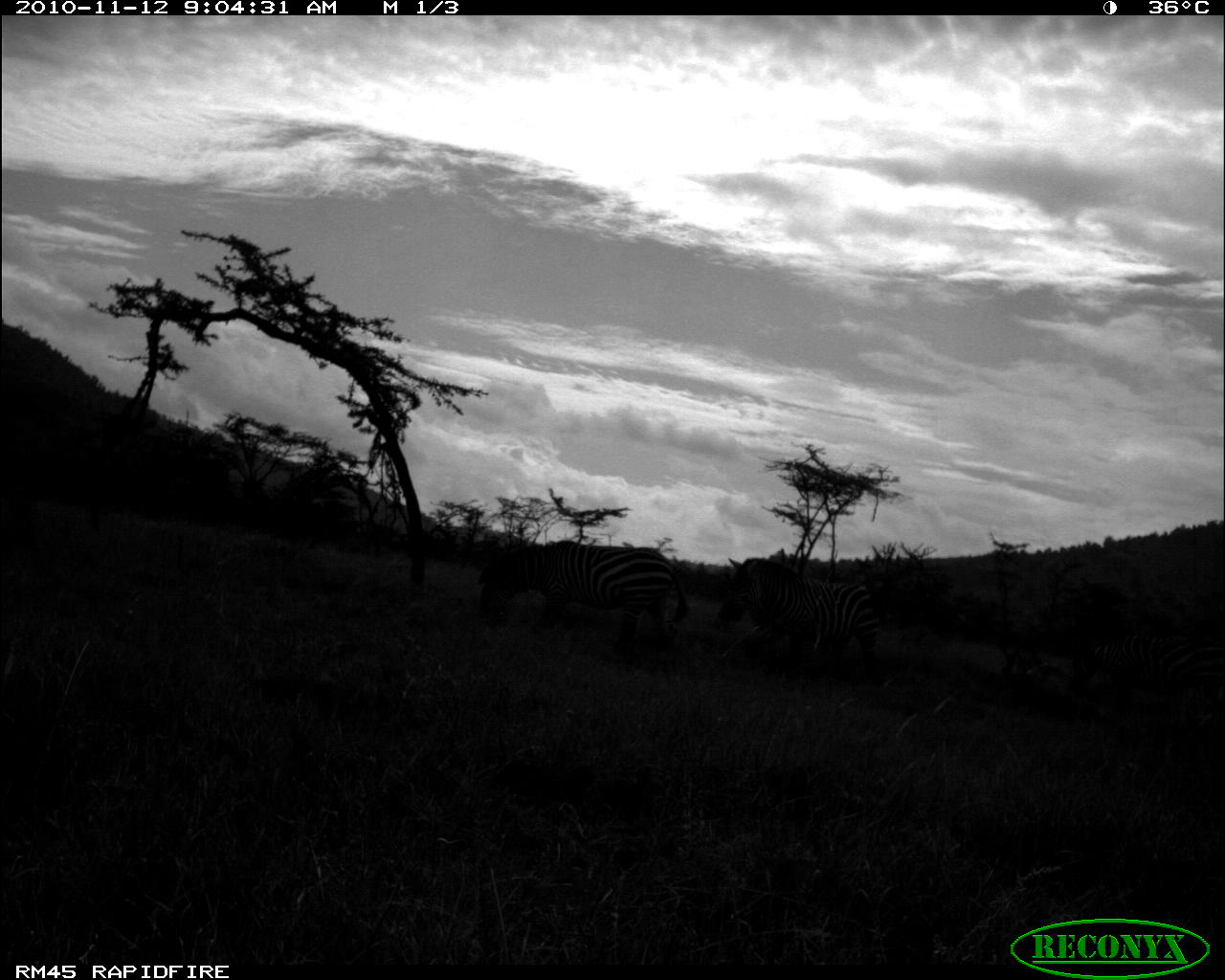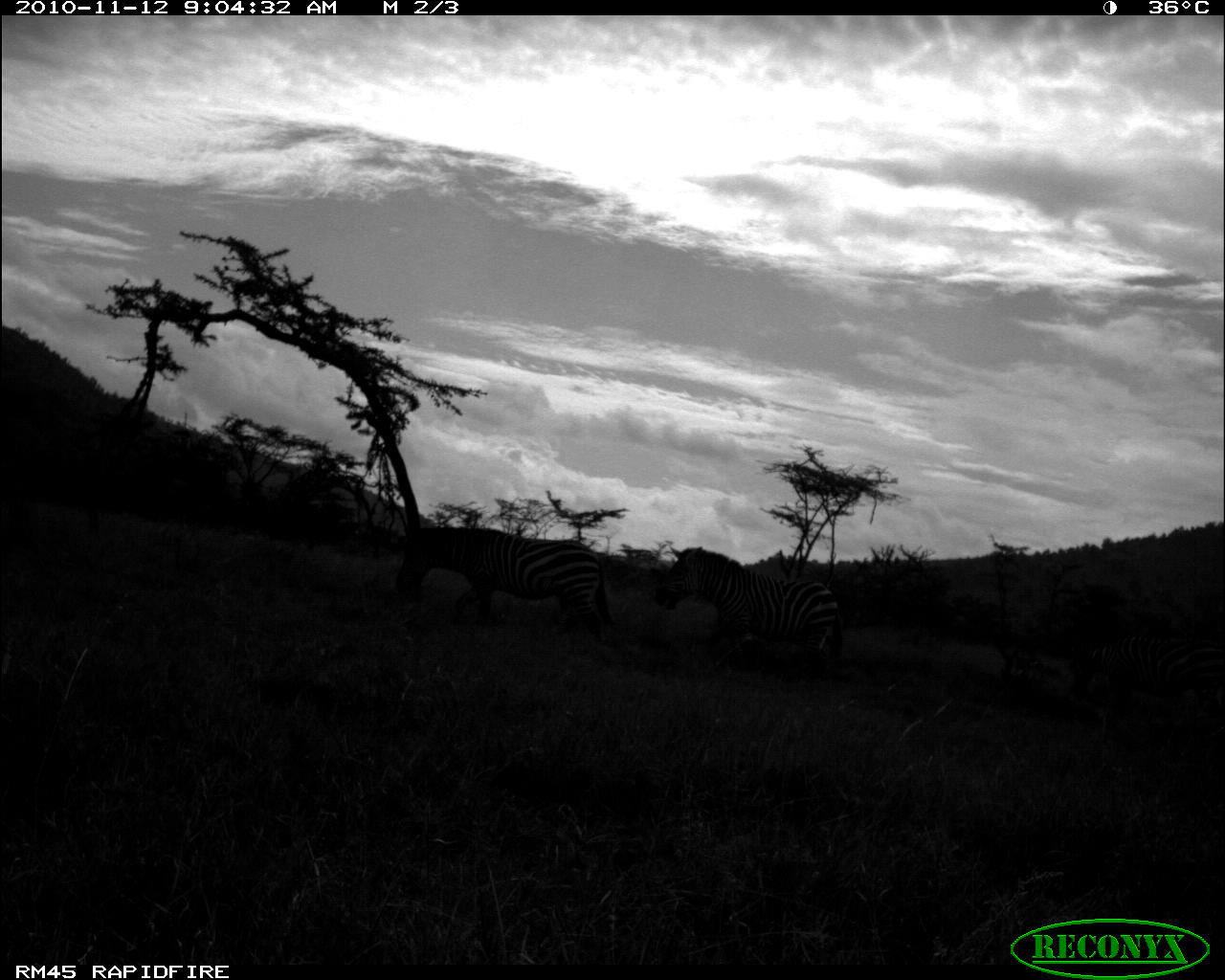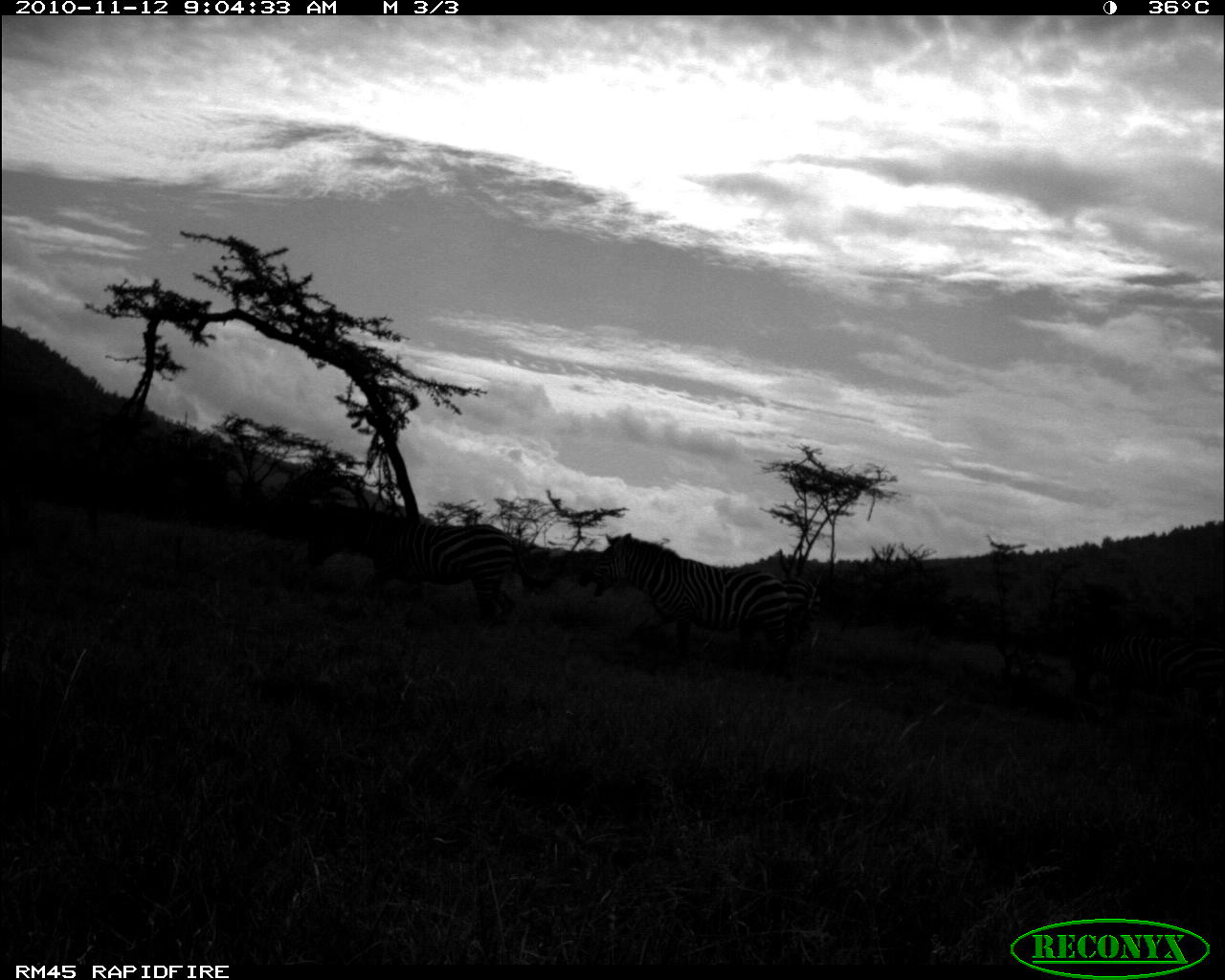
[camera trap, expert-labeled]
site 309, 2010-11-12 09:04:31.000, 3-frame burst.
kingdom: Animalia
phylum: Chordata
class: Mammalia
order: Perissodactyla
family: Equidae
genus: Equus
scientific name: Equus quagga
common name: plains zebra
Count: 3.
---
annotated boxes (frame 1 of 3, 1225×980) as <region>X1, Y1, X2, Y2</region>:
equus quagga: <region>476, 540, 687, 654</region>; <region>716, 557, 882, 680</region>; <region>1068, 629, 1225, 725</region>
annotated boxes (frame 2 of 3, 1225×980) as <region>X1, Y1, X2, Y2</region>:
equus quagga: <region>393, 526, 614, 639</region>; <region>654, 547, 843, 676</region>; <region>1069, 631, 1225, 727</region>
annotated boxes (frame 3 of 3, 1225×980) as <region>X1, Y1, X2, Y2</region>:
equus quagga: <region>304, 500, 554, 619</region>; <region>577, 530, 783, 655</region>; <region>1069, 630, 1225, 728</region>; <region>779, 573, 818, 653</region>